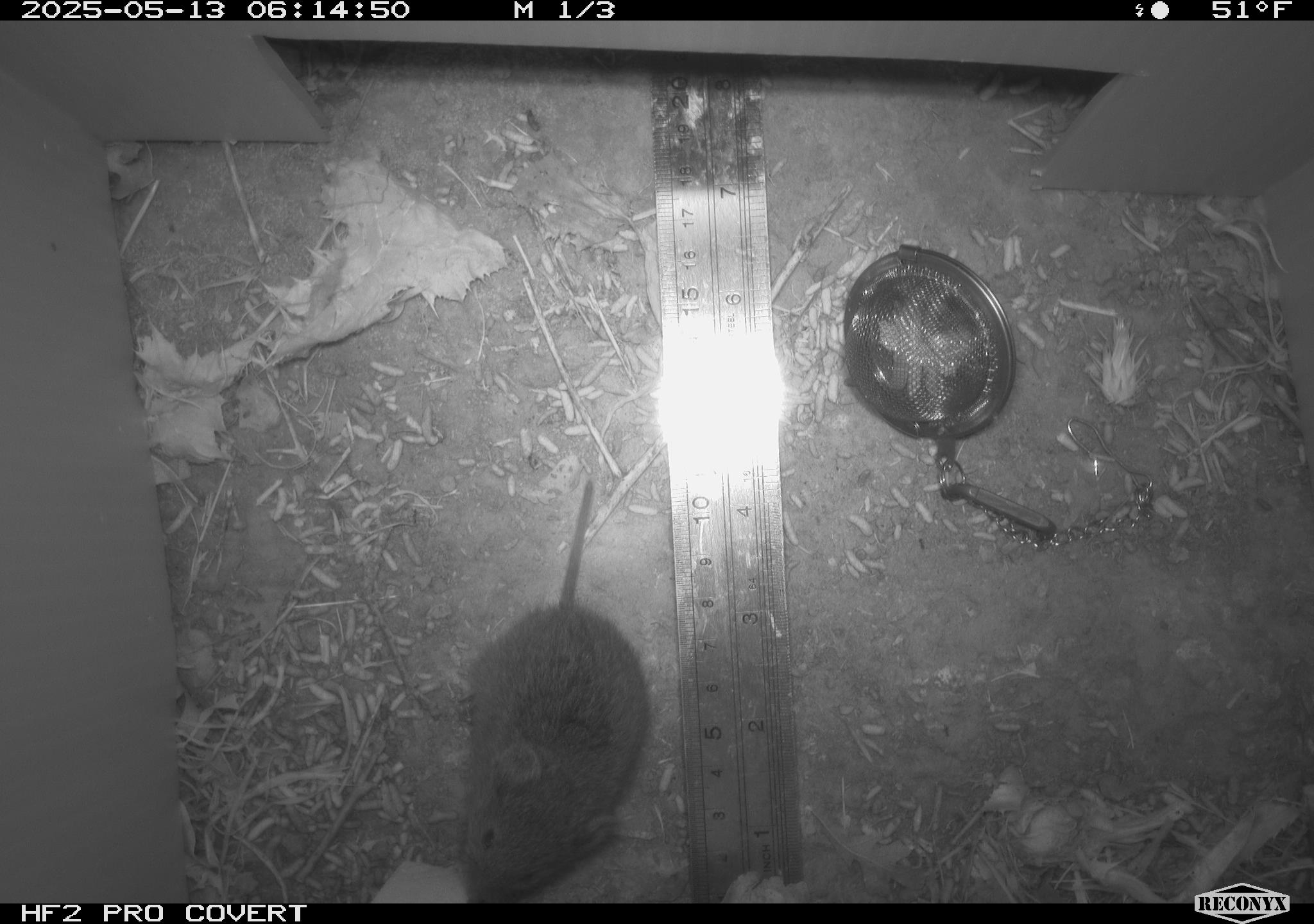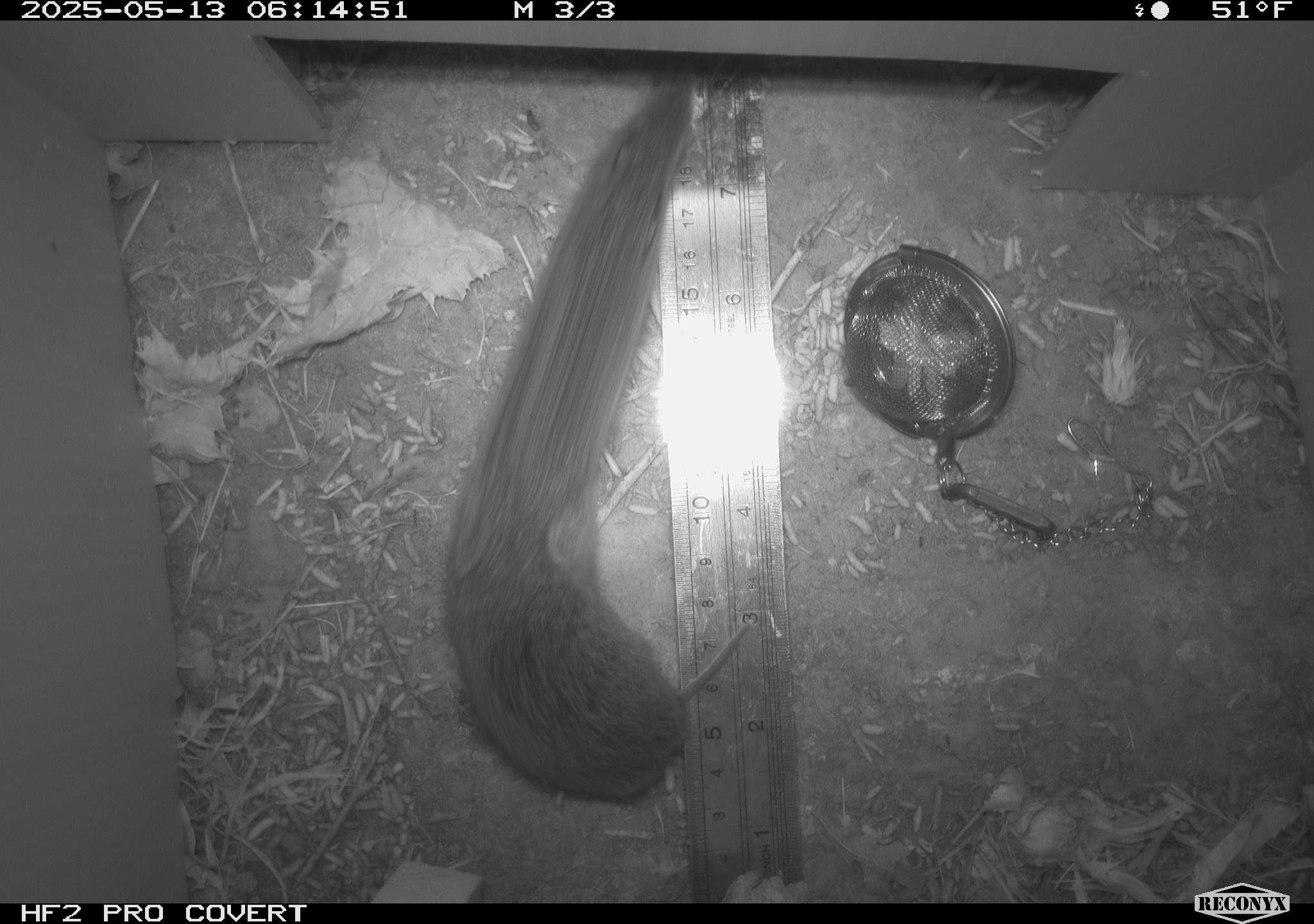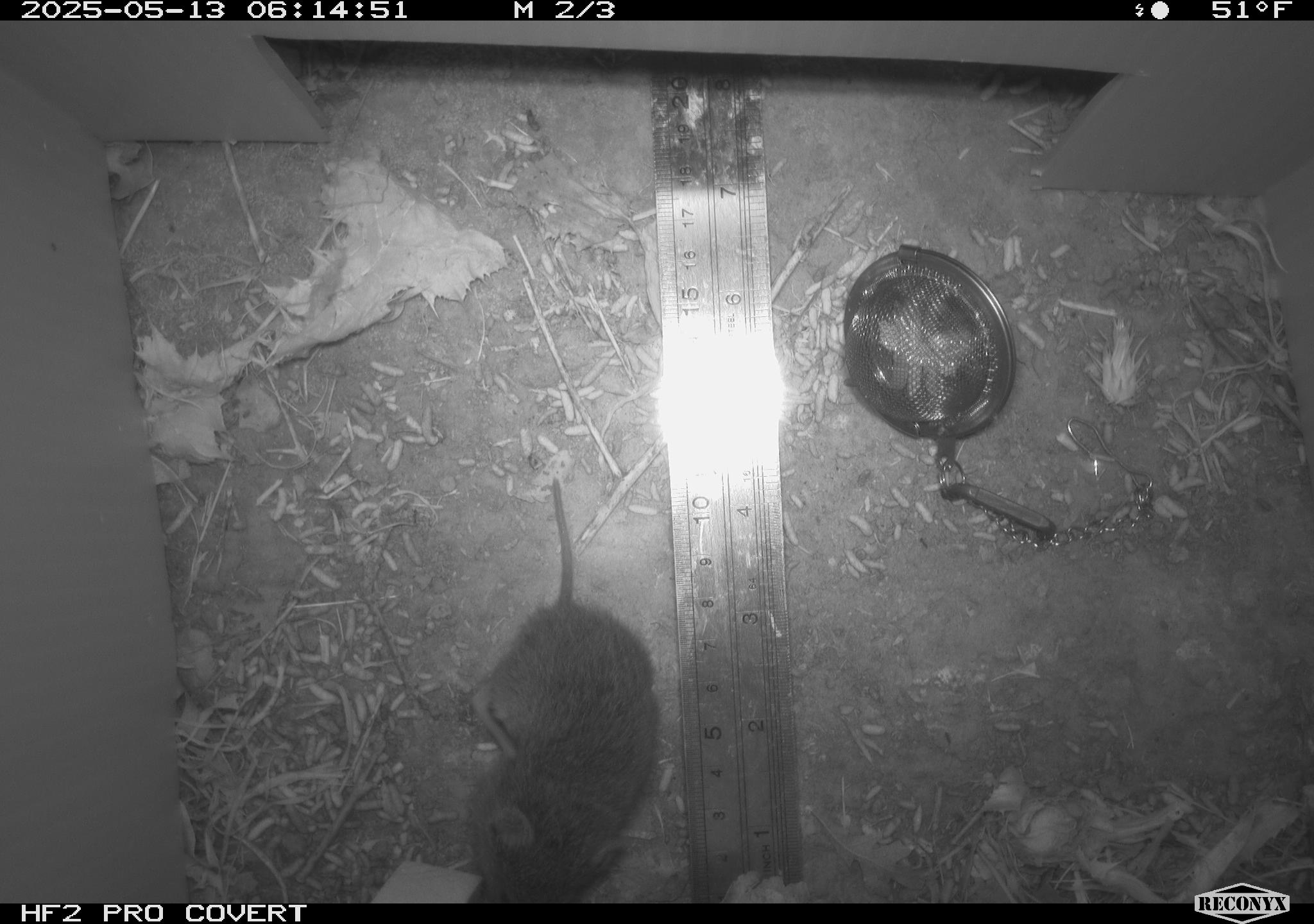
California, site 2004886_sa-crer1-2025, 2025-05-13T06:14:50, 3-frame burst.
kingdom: Animalia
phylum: Chordata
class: Mammalia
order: Rodentia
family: Cricetidae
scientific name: Arvicolinae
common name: voles, lemmings, and muskrats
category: arvicolinae subfamily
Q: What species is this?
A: Arvicolinae subfamily (voles, lemmings, and muskrats) (Arvicolinae).